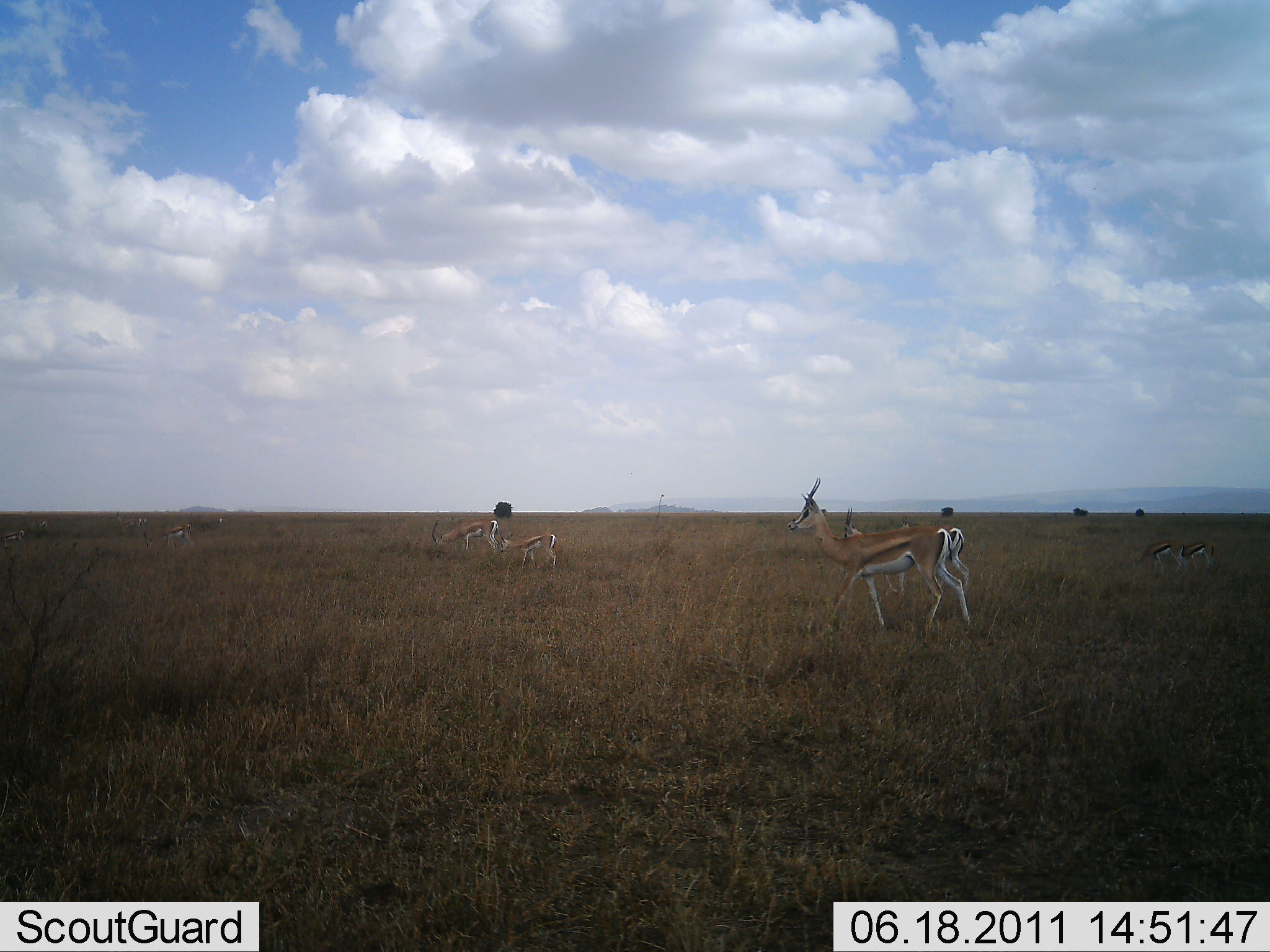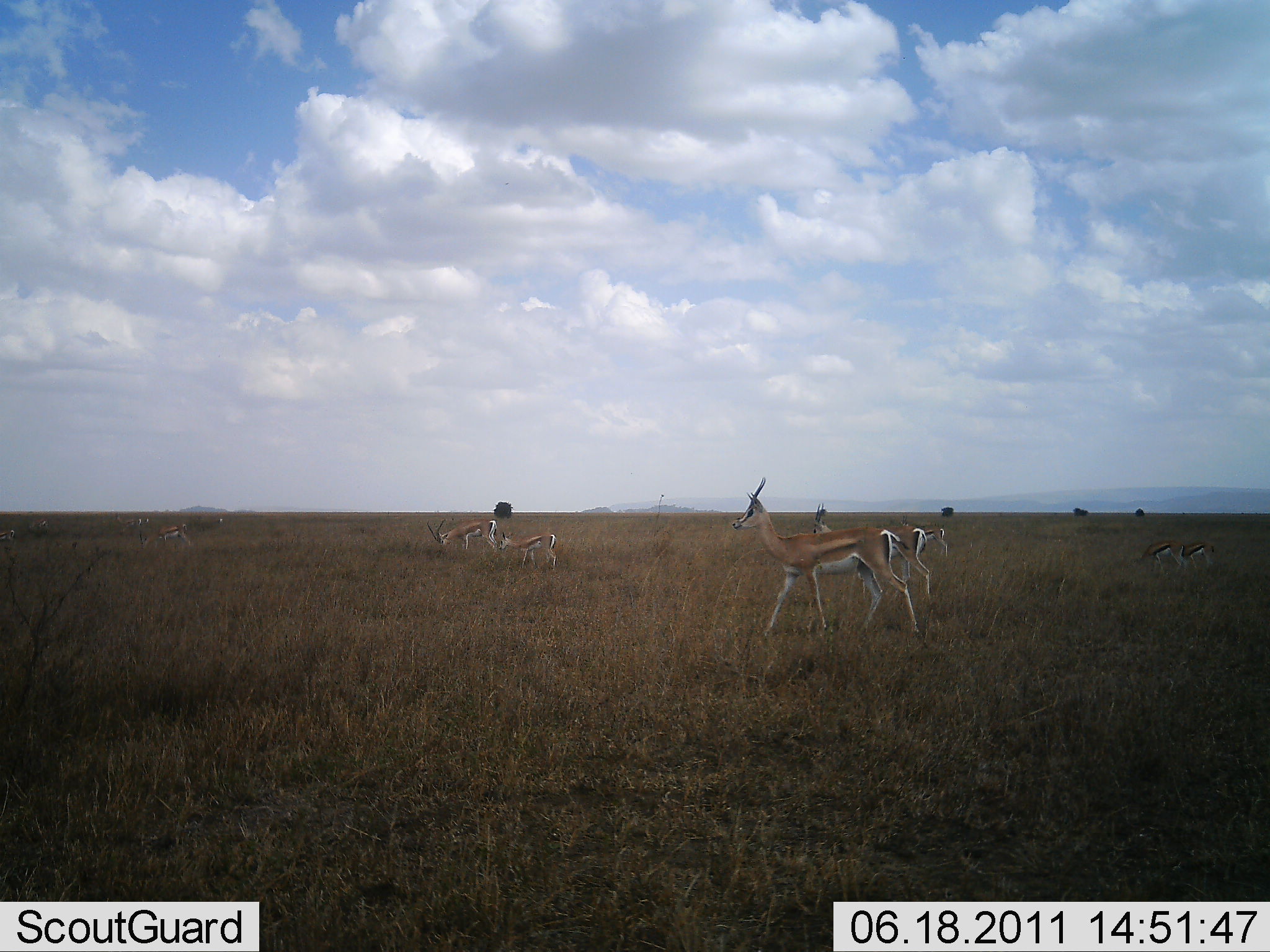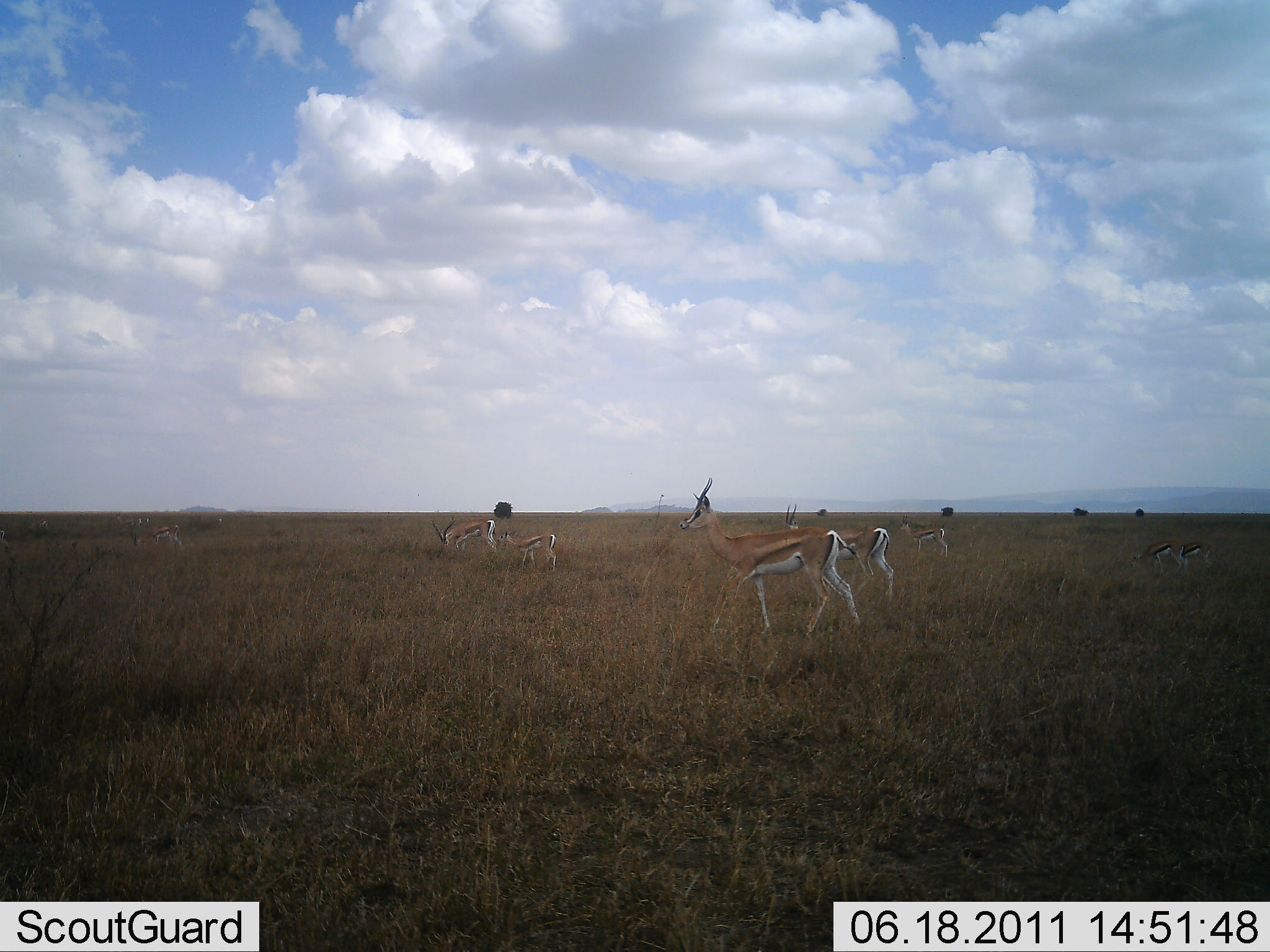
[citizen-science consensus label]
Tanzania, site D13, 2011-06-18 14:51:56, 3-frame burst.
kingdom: Animalia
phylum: Chordata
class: Mammalia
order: Artiodactyla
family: Bovidae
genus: Eudorcas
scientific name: Eudorcas thomsonii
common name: thomson's gazelle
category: gazellethomsons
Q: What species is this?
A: Gazellethomsons (thomson's gazelle) (Eudorcas thomsonii).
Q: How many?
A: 8.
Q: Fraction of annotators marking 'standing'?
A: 50%.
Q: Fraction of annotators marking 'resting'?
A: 8%.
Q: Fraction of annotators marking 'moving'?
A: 75%.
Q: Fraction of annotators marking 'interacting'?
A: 8%.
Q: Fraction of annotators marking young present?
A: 25%.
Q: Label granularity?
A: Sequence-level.